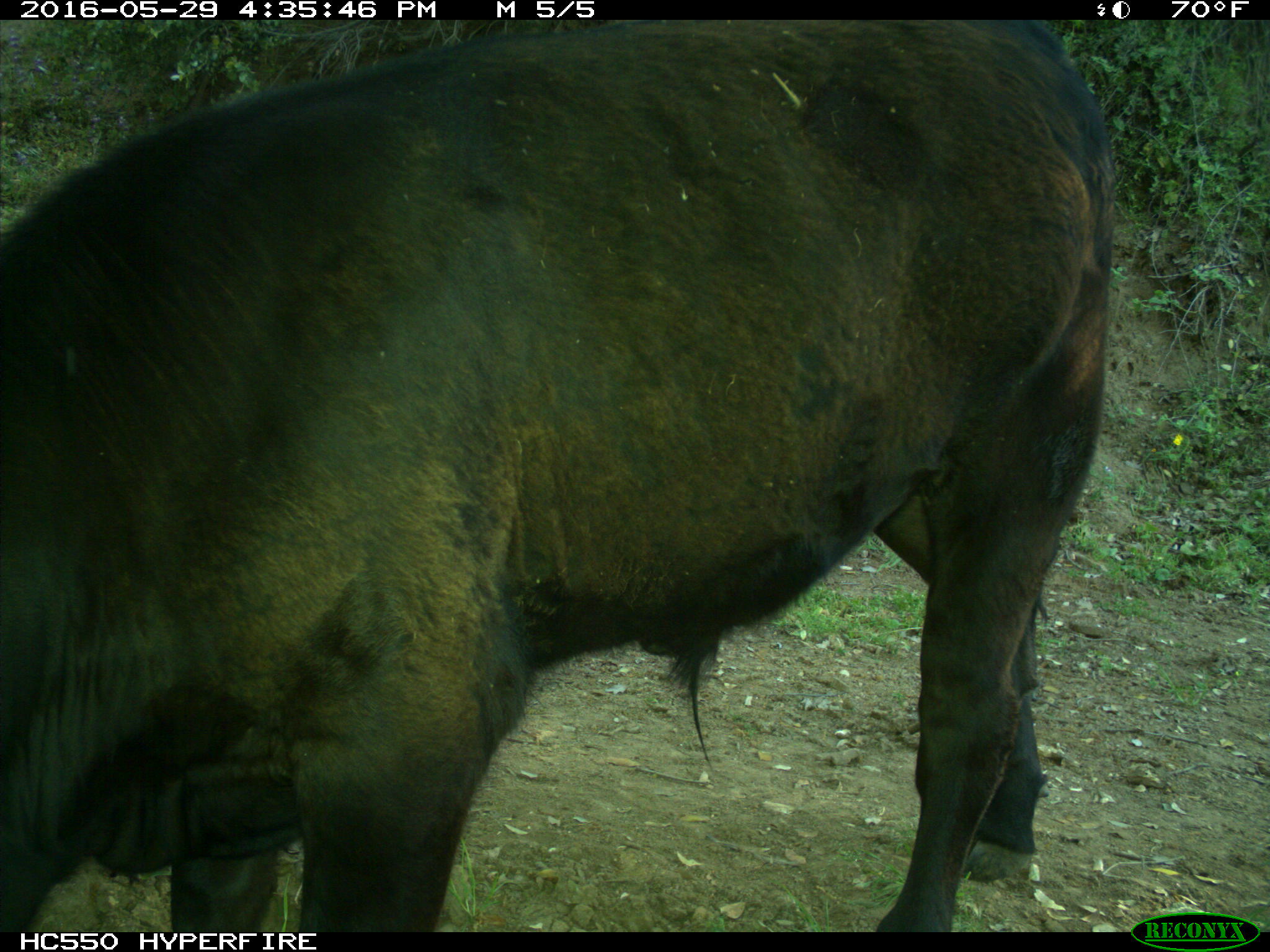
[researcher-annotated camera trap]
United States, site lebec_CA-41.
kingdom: Animalia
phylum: Chordata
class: Mammalia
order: Artiodactyla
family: Bovidae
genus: Bos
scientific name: Bos taurus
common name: domestic cow